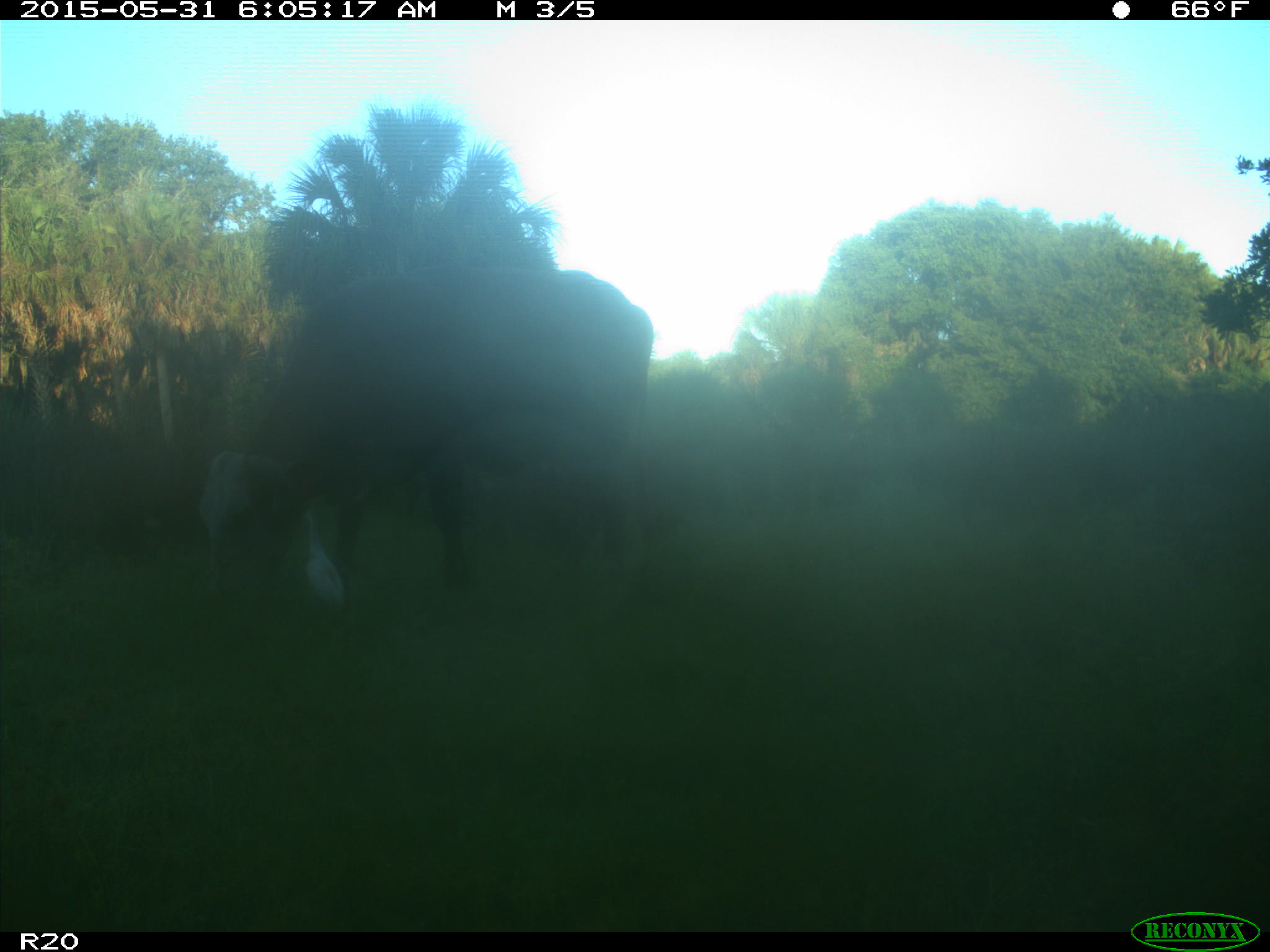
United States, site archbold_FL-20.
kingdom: Animalia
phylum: Chordata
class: Mammalia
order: Artiodactyla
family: Bovidae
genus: Bos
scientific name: Bos taurus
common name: domestic cow